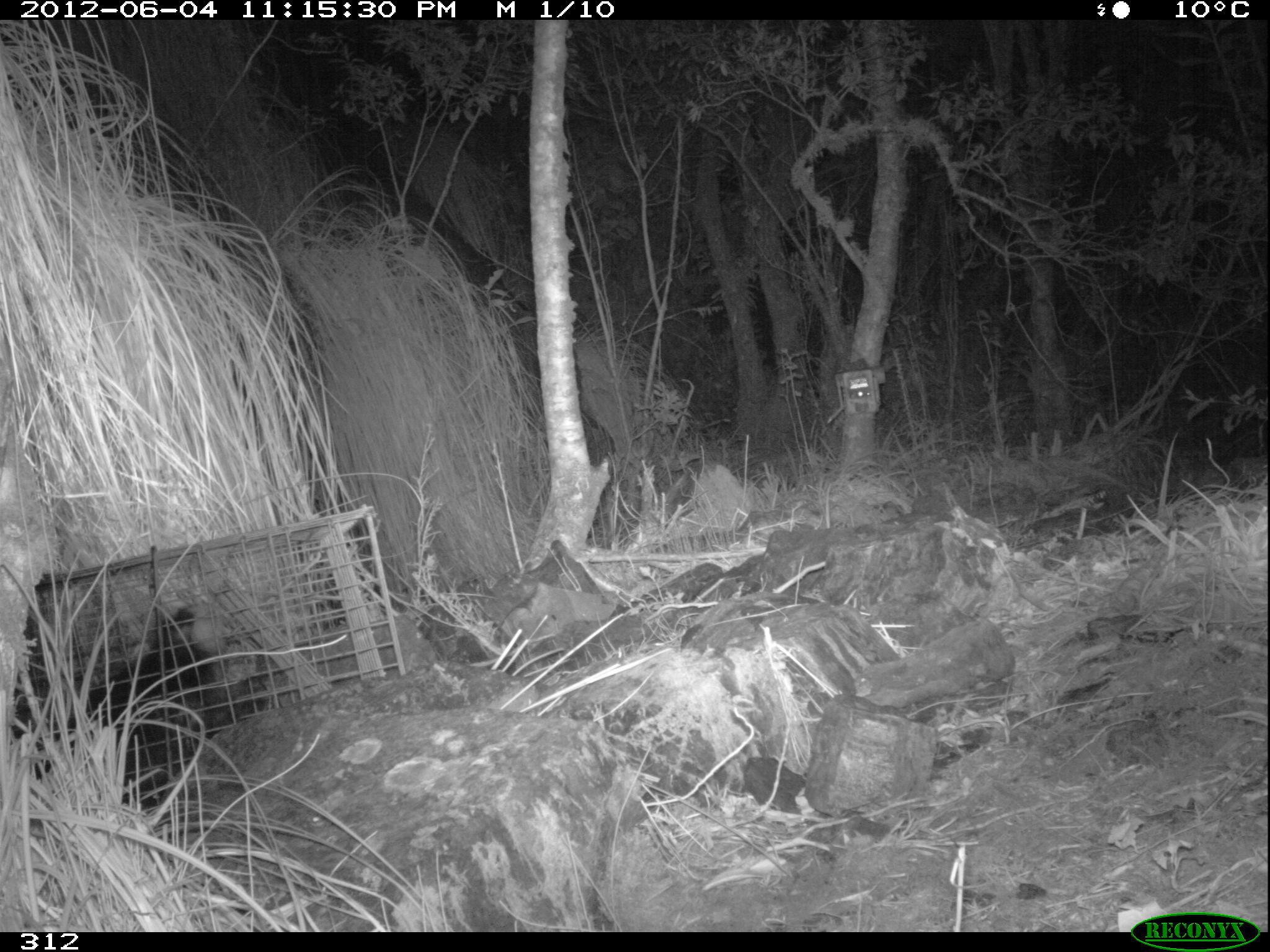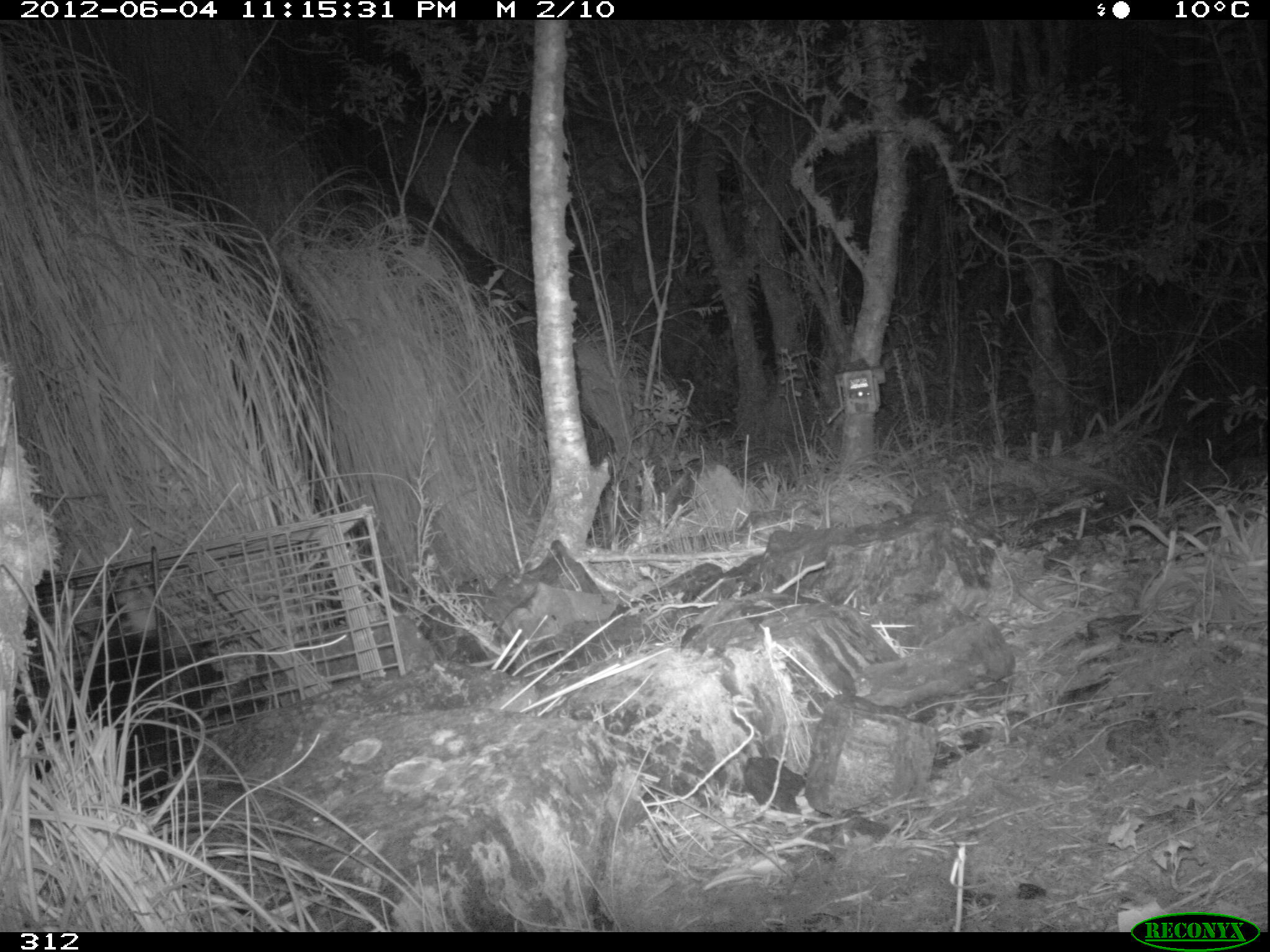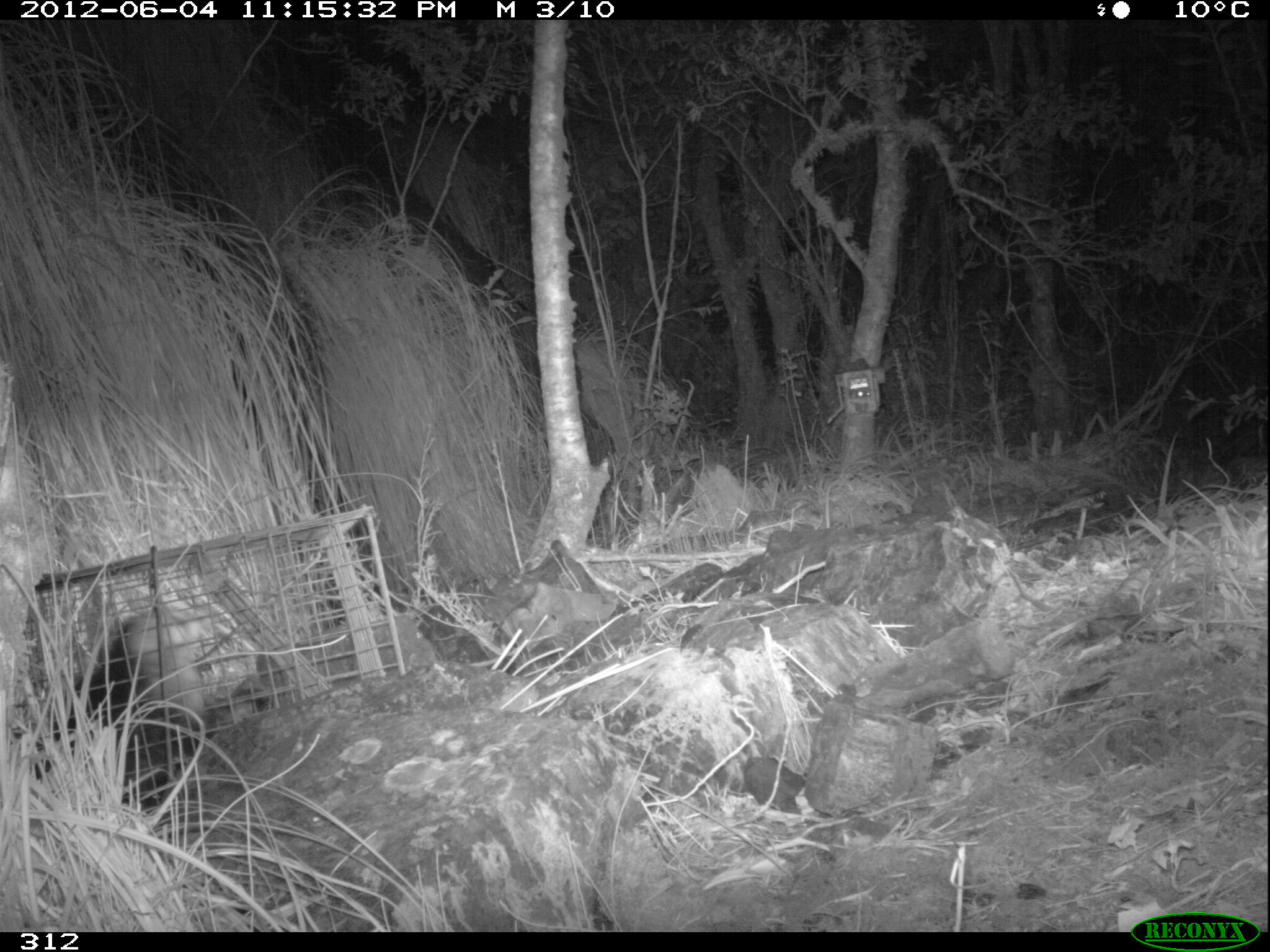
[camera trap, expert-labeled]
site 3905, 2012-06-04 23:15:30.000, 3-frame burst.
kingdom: Animalia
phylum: Chordata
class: Mammalia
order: Didelphimorphia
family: Didelphidae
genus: Didelphis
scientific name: Didelphis pernigra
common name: andean white-eared opossum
Didelphis pernigra (andean white-eared opossum).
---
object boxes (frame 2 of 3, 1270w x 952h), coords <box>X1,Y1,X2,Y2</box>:
didelphis pernigra: <box>8,575,221,811</box>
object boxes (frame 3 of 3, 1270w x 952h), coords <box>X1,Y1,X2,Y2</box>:
didelphis pernigra: <box>34,595,204,802</box>